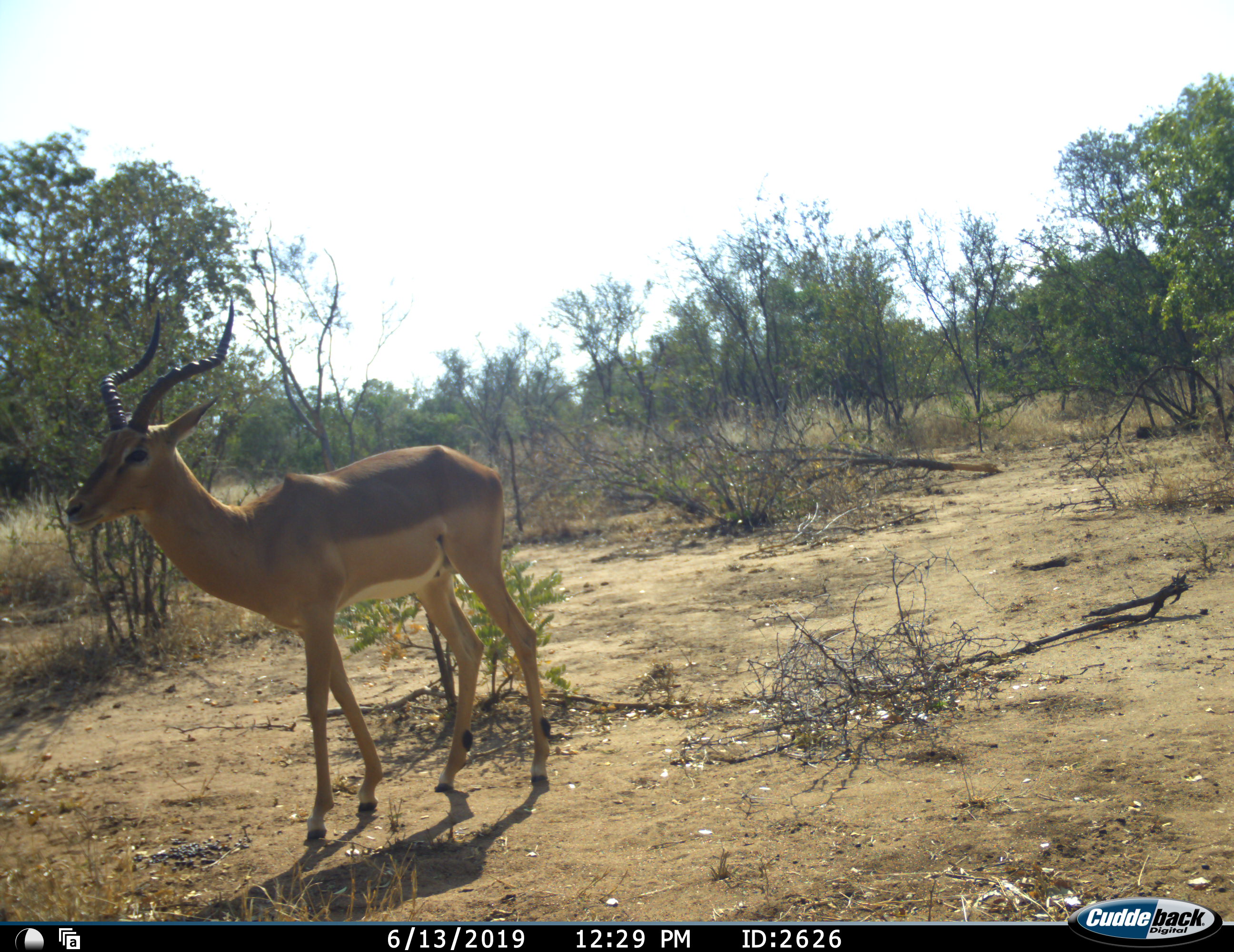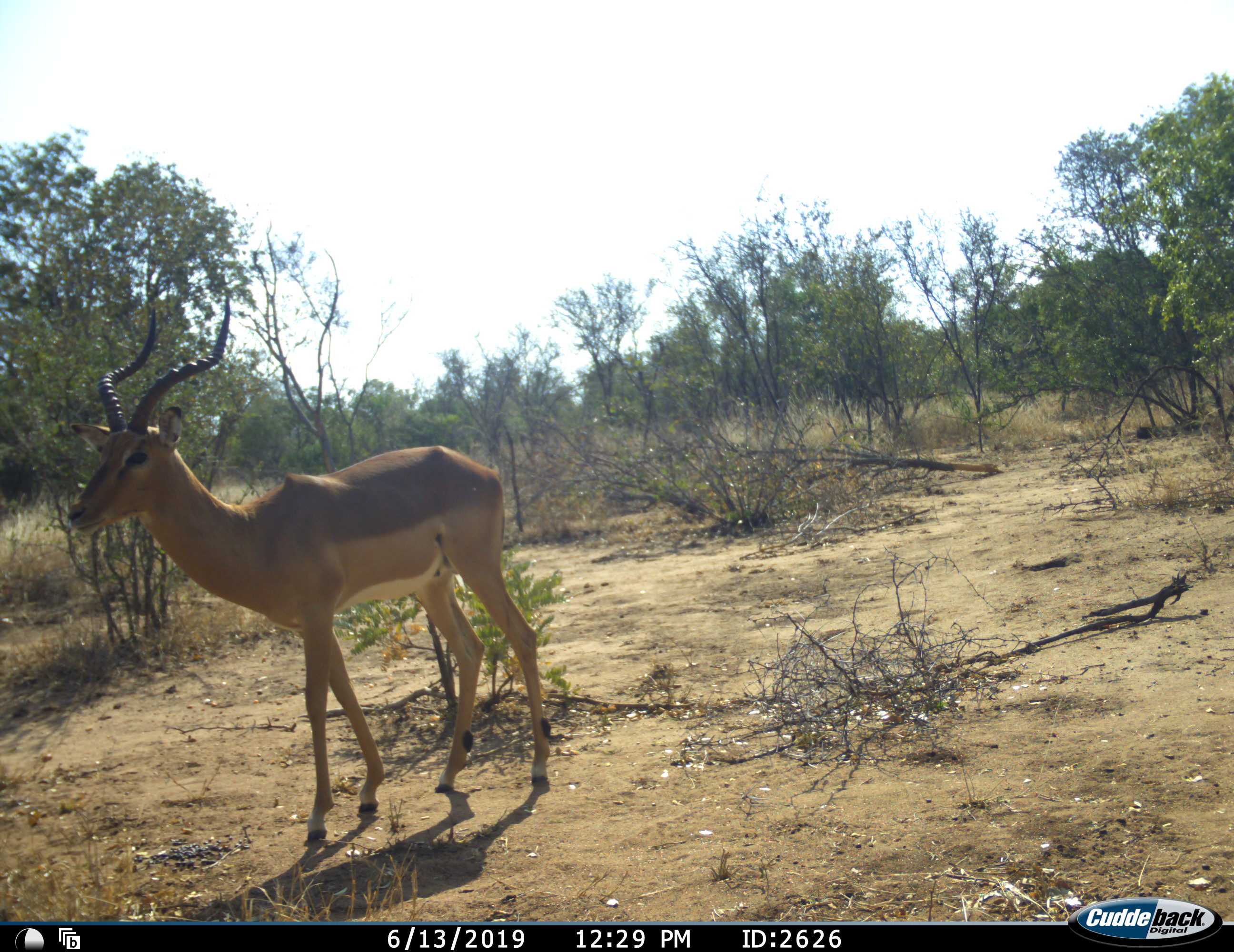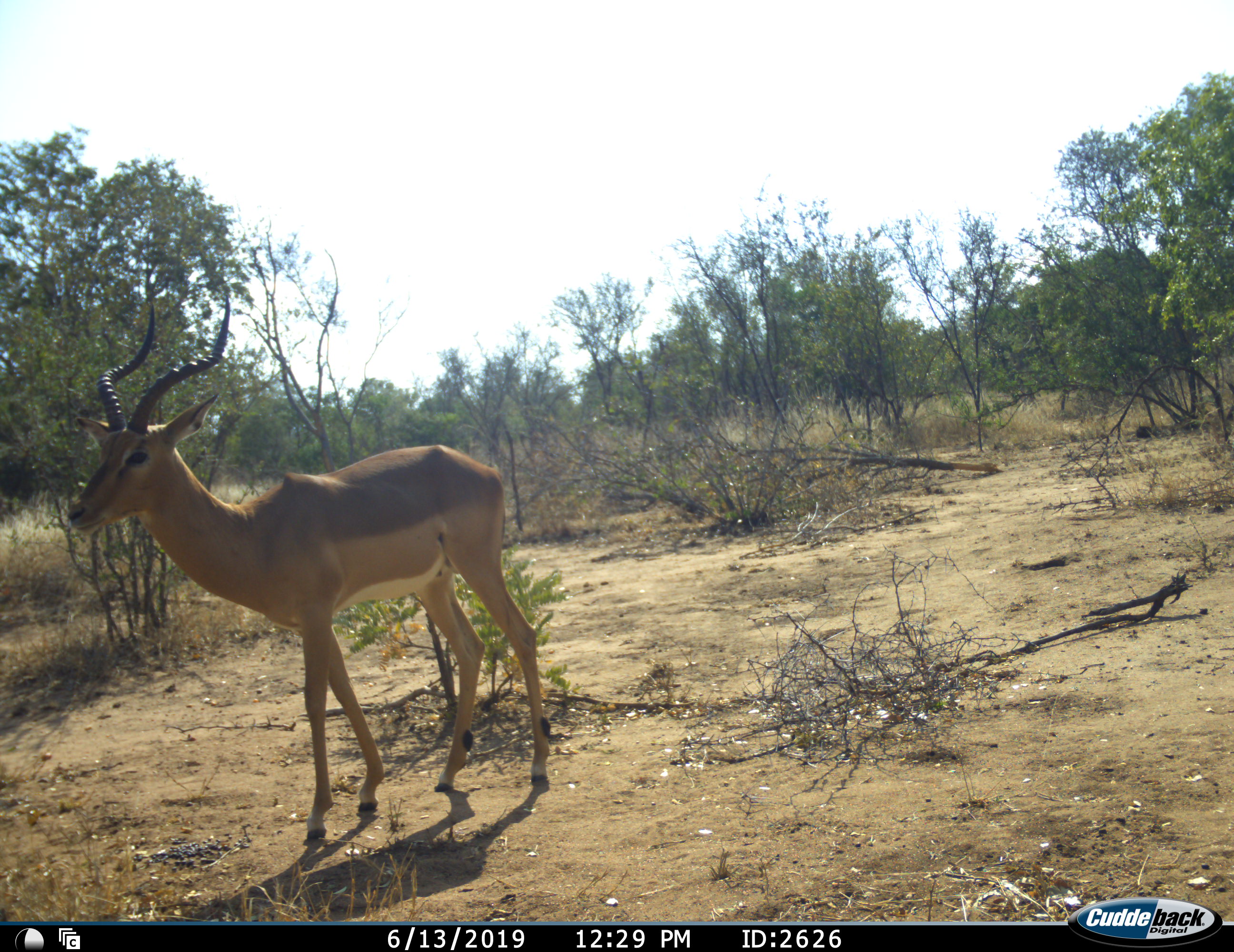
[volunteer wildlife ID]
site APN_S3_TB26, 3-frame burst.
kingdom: Animalia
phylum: Chordata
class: Mammalia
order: Artiodactyla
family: Bovidae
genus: Aepyceros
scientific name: Aepyceros melampus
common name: impala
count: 1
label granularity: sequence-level